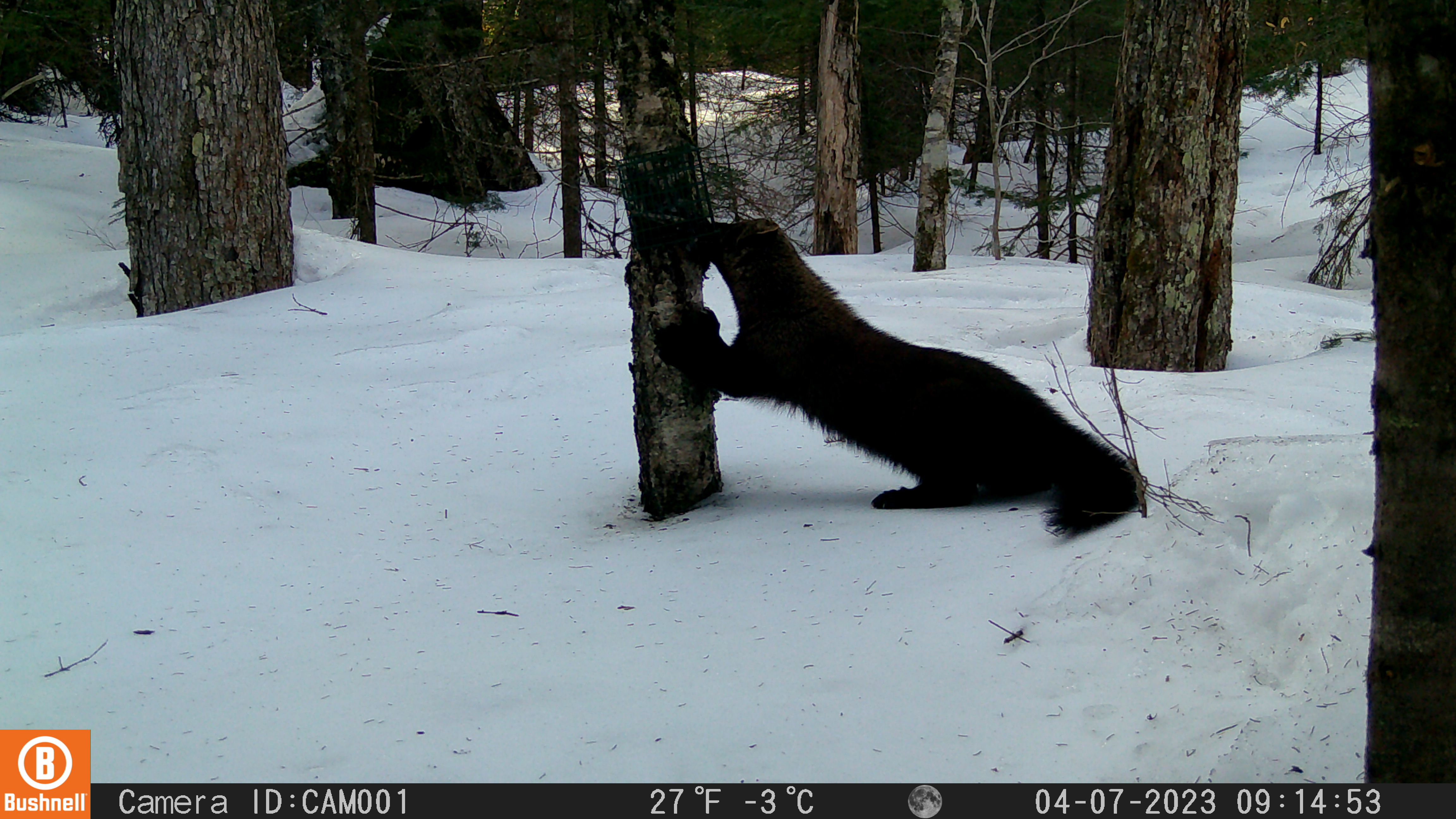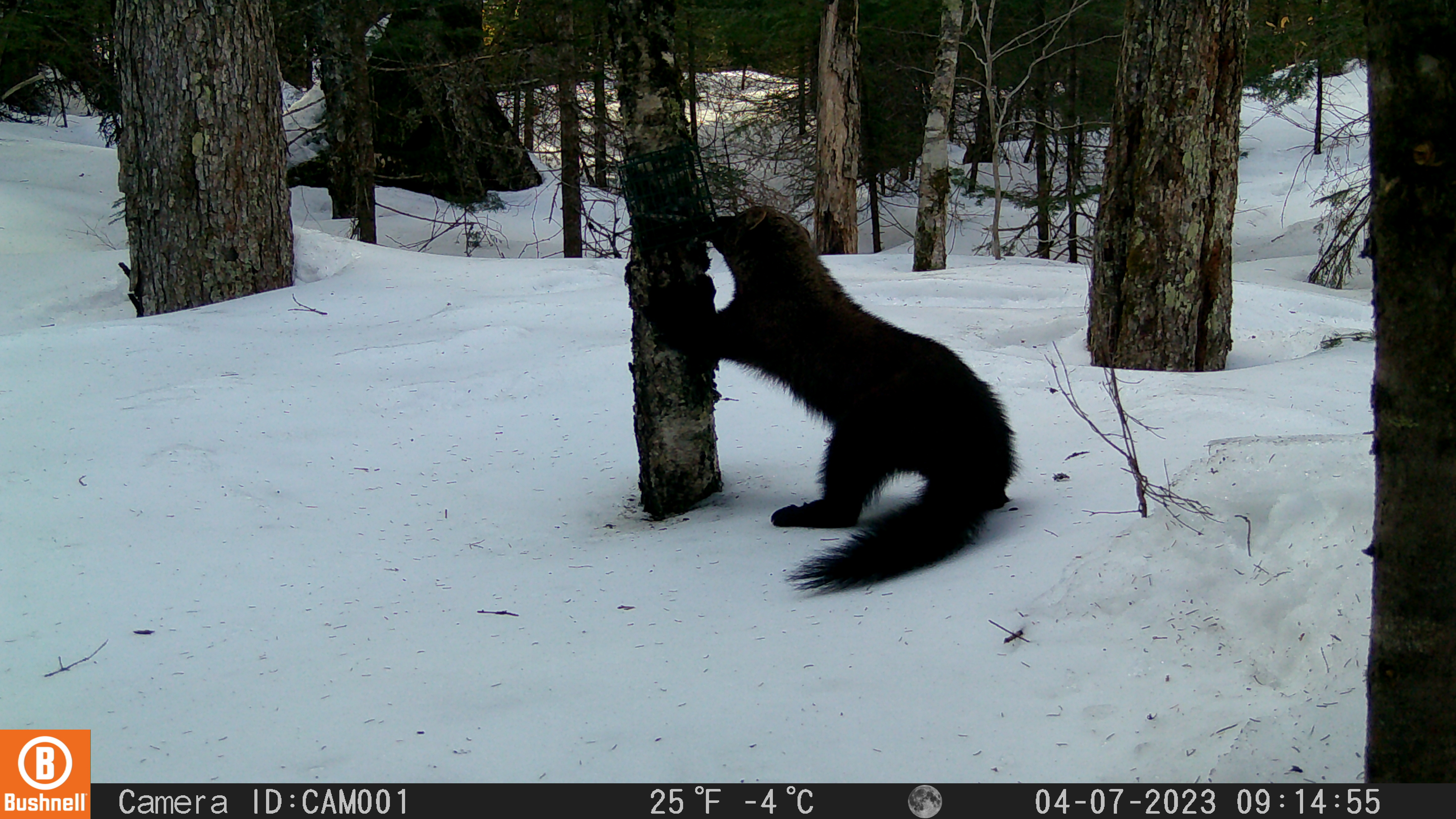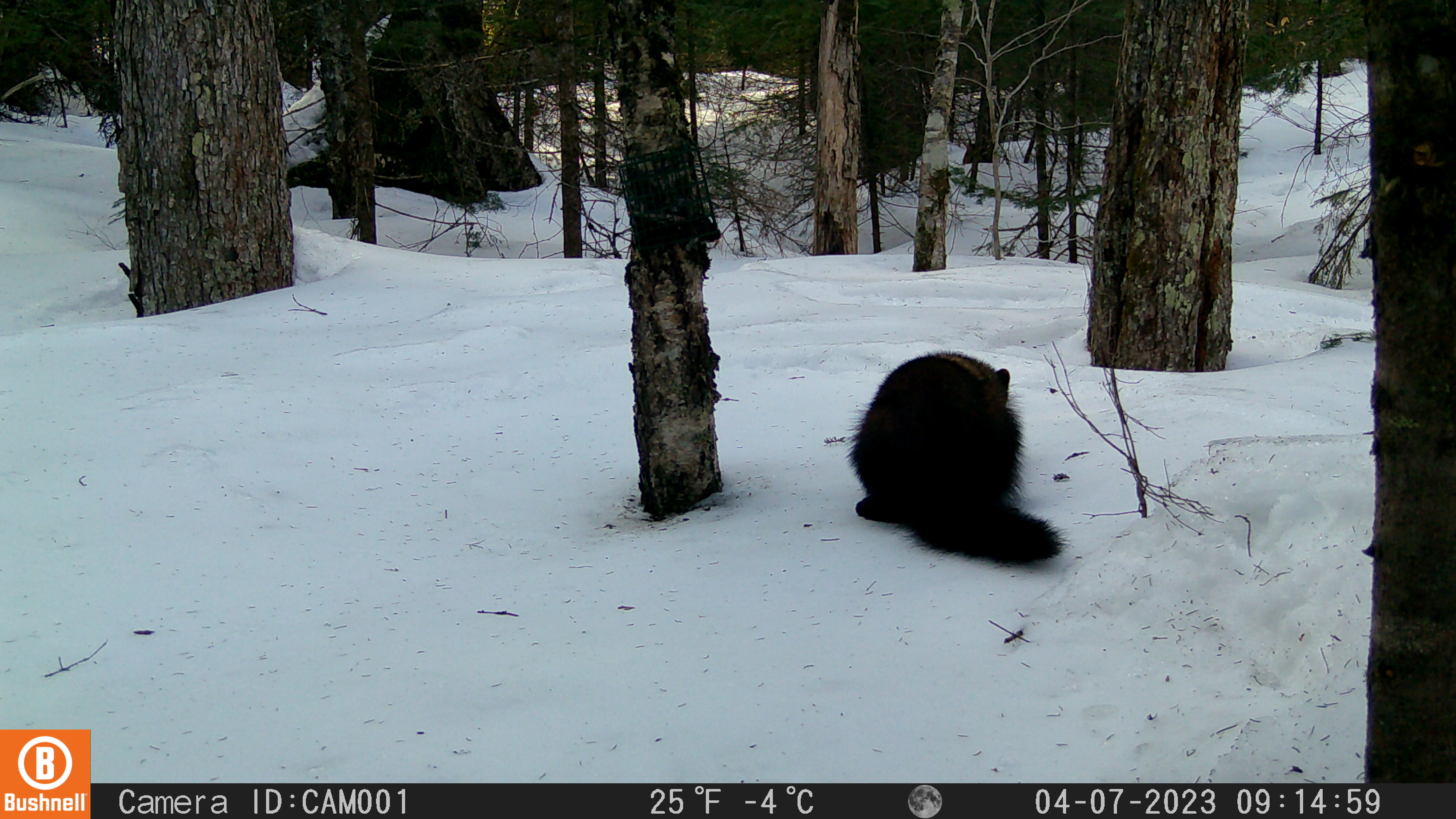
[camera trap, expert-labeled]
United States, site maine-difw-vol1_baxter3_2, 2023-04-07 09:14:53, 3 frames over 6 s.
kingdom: Animalia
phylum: Chordata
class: Mammalia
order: Carnivora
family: Mustelidae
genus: Pekania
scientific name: Pekania pennanti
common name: fisher